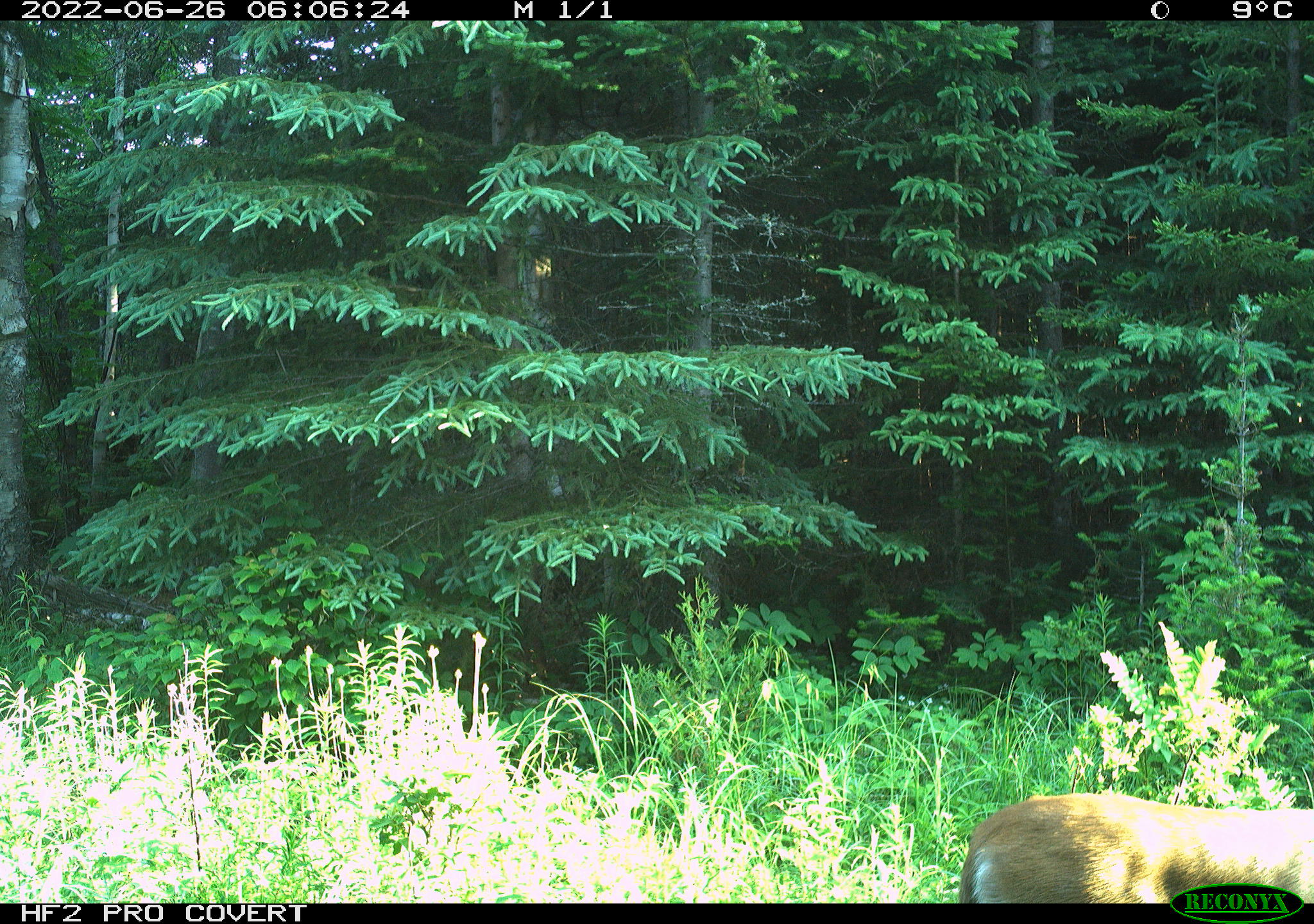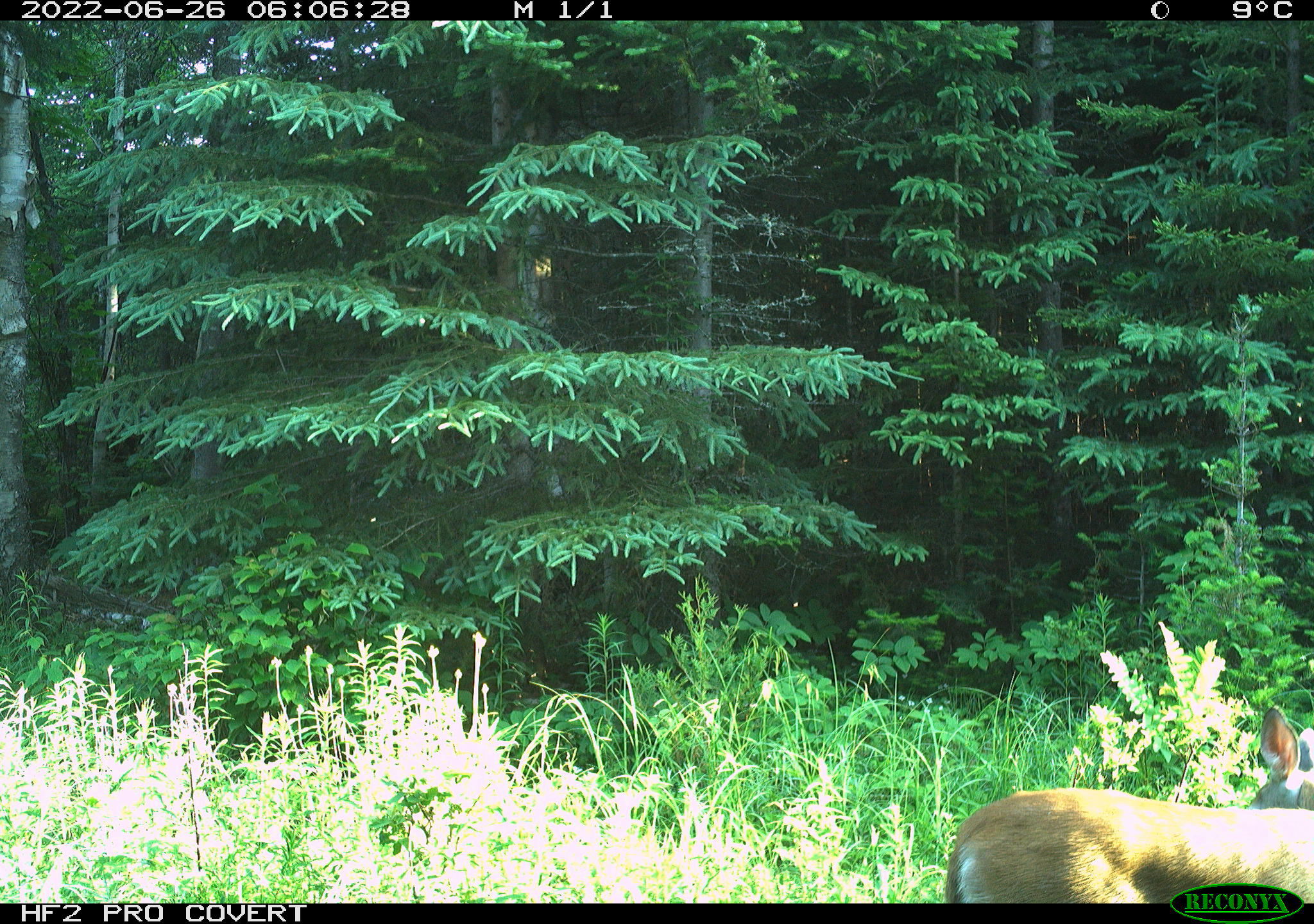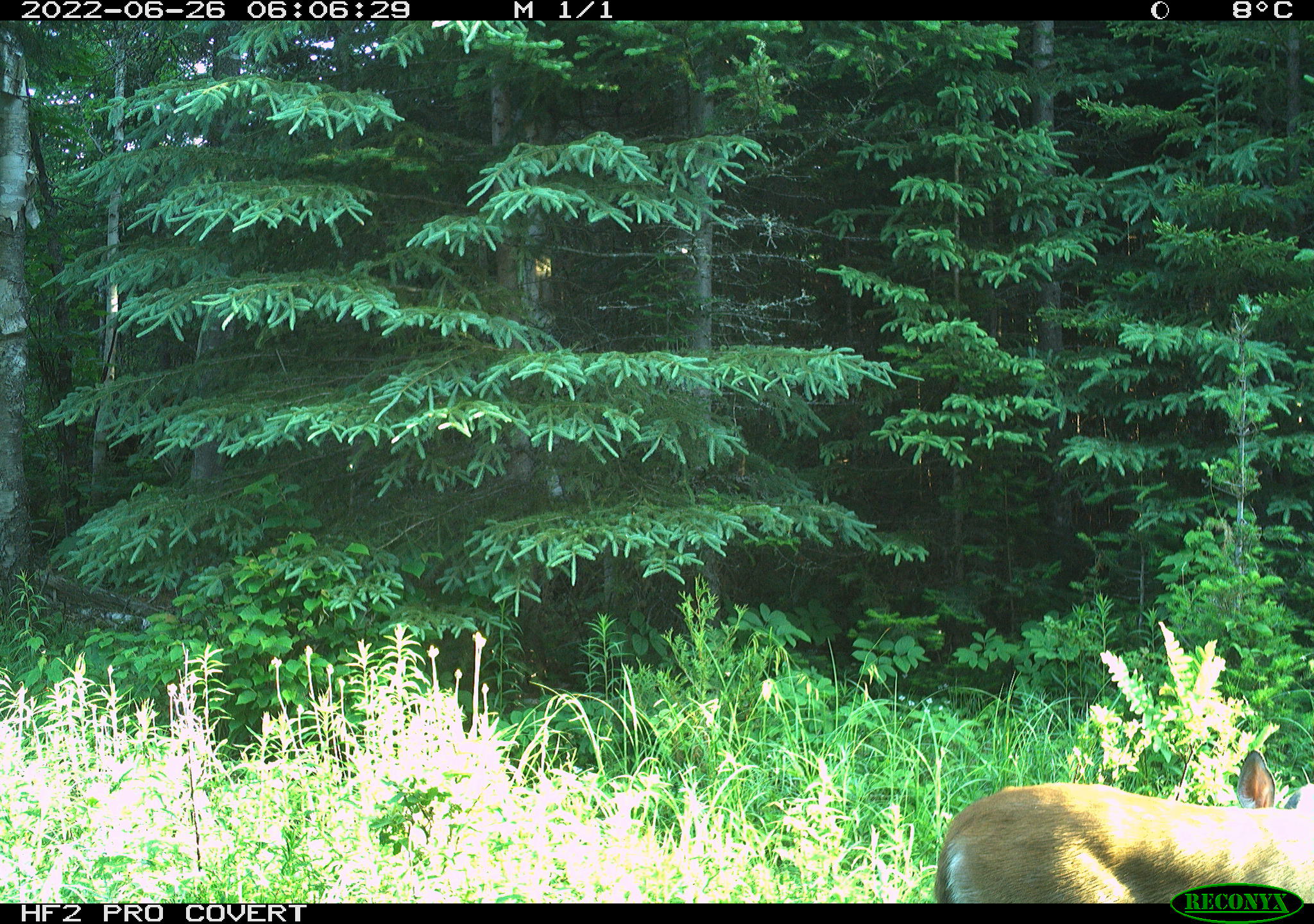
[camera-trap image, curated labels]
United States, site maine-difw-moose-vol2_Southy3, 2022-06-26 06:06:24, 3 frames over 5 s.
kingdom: Animalia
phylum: Chordata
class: Mammalia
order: Artiodactyla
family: Cervidae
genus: Odocoileus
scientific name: Odocoileus virginianus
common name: white-tailed deer